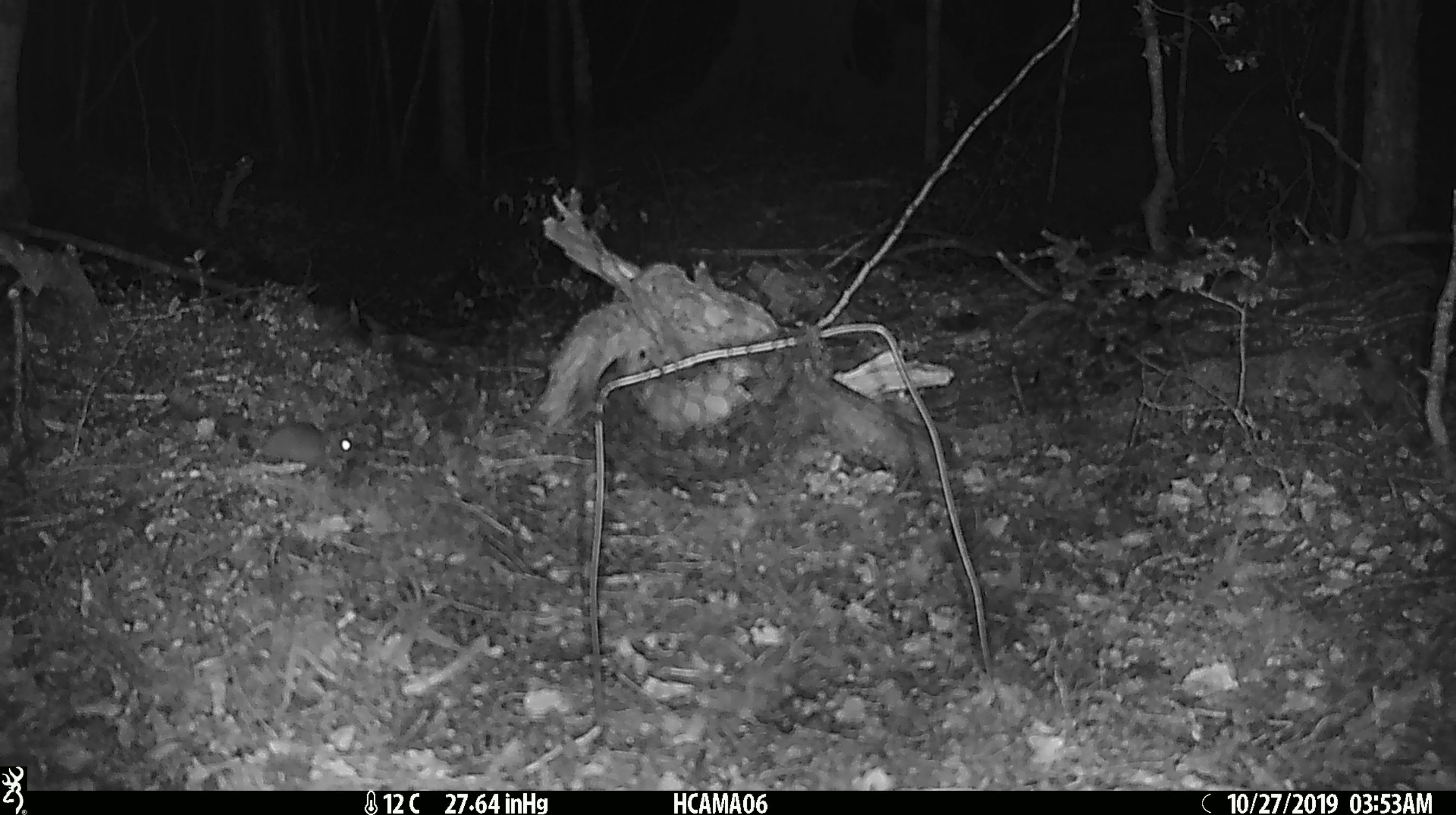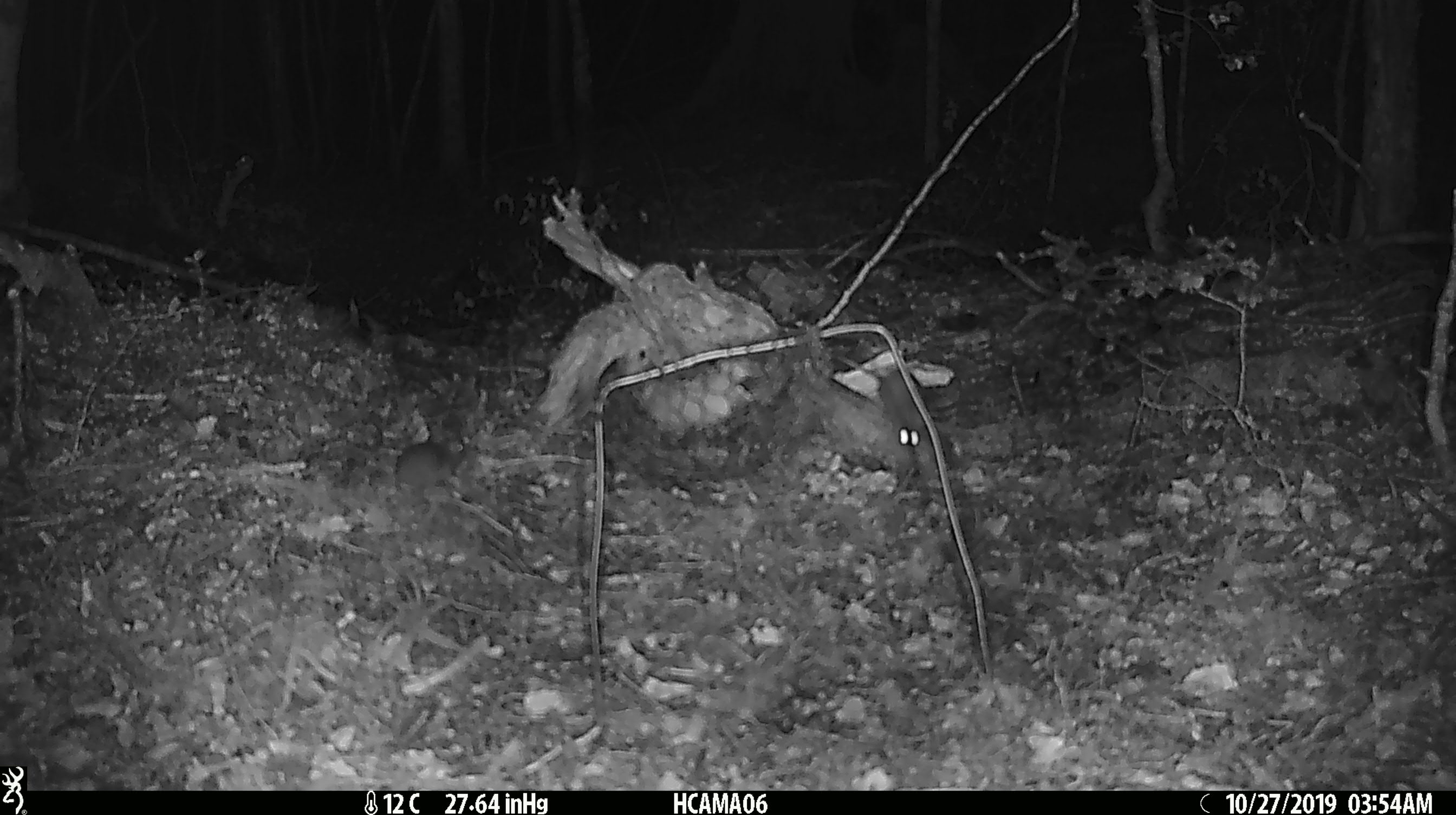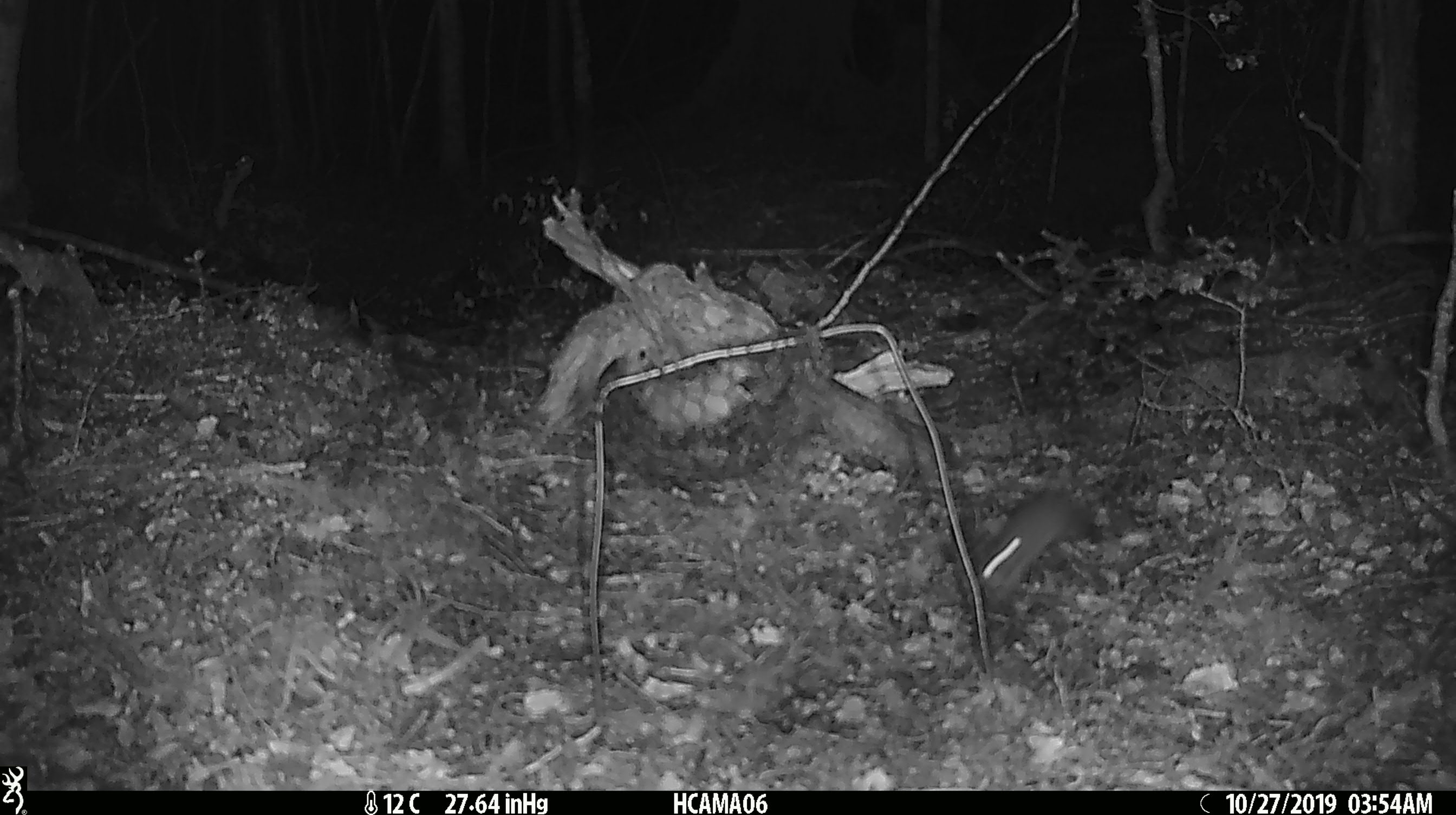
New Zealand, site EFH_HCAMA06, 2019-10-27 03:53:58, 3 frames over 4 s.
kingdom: Animalia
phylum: Chordata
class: Mammalia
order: Rodentia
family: Muridae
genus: Mus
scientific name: Mus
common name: mouse